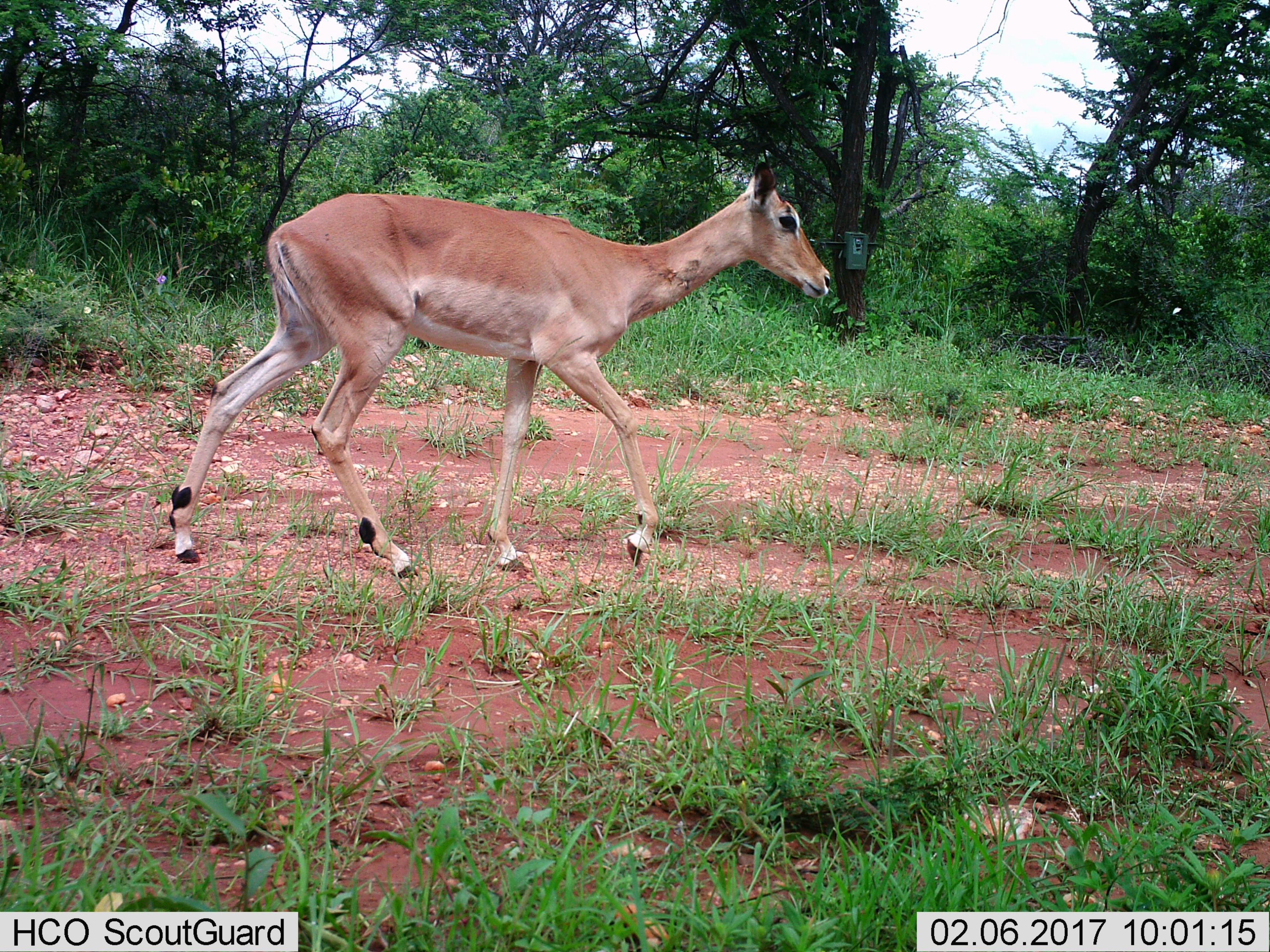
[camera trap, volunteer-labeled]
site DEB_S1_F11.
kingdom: Animalia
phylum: Chordata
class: Mammalia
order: Artiodactyla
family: Bovidae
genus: Aepyceros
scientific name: Aepyceros melampus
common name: impala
Impala (Aepyceros melampus), count 1. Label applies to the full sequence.